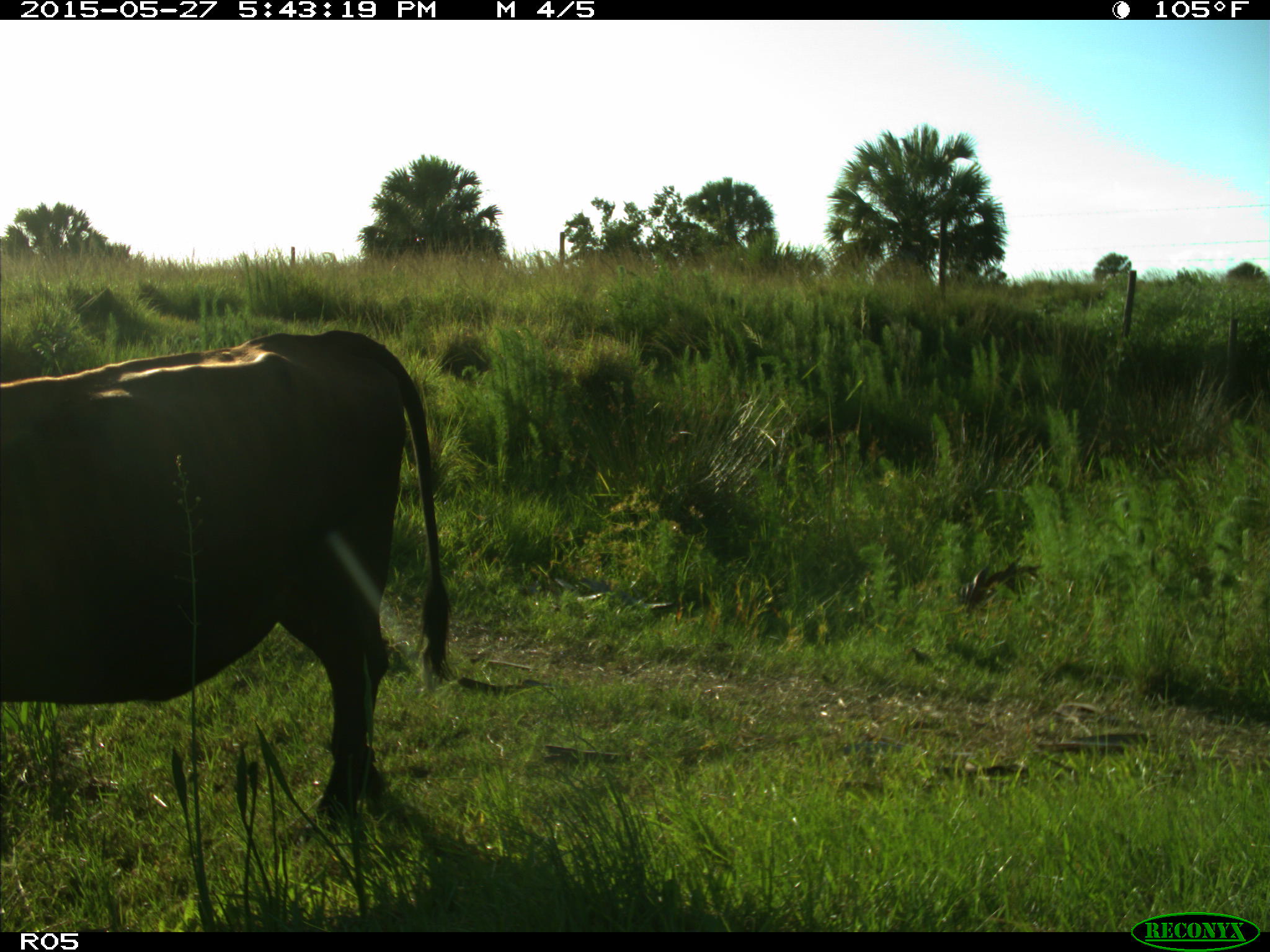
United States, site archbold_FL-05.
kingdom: Animalia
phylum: Chordata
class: Mammalia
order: Artiodactyla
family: Bovidae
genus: Bos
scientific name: Bos taurus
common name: domestic cow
Bos taurus (domestic cow).